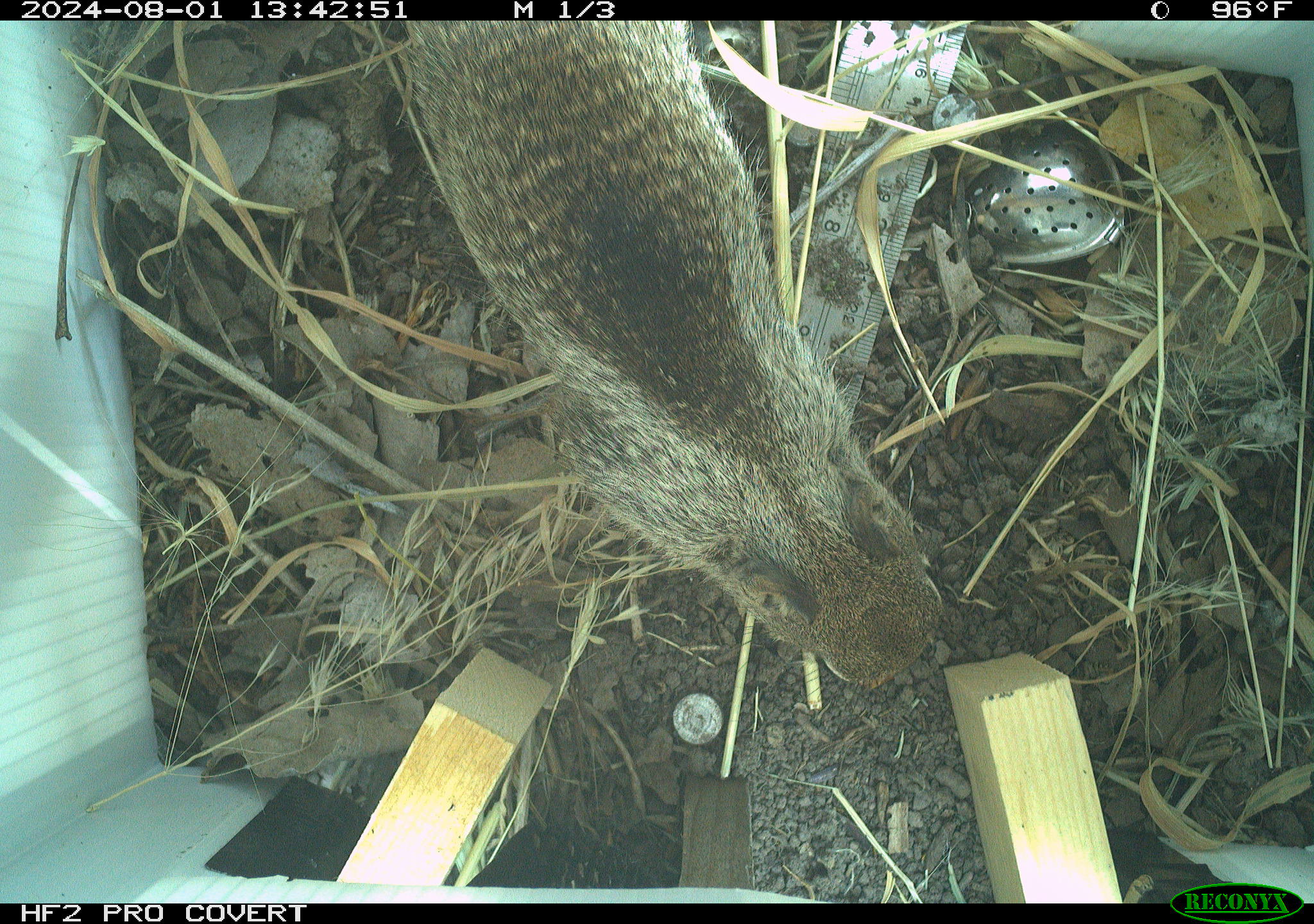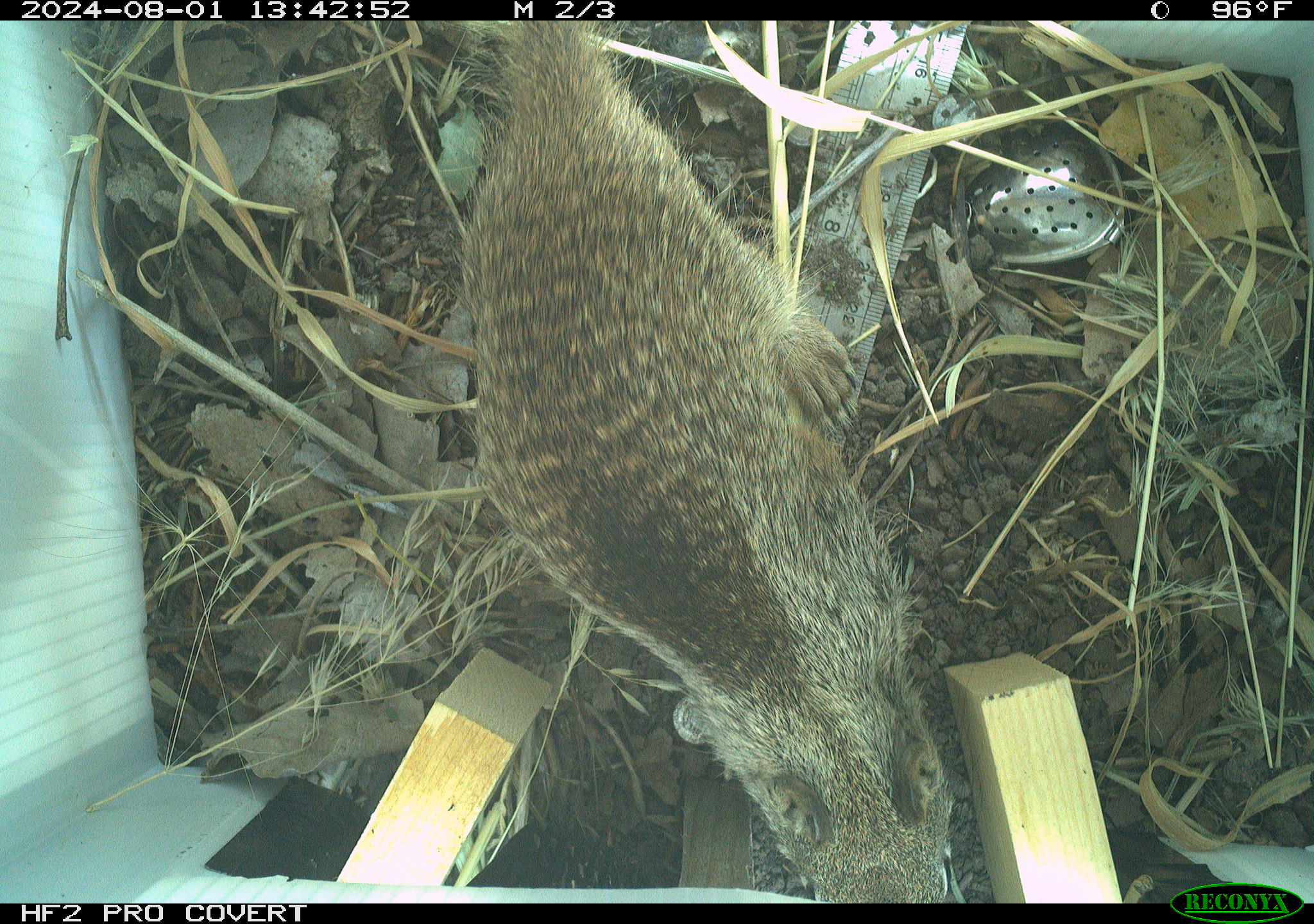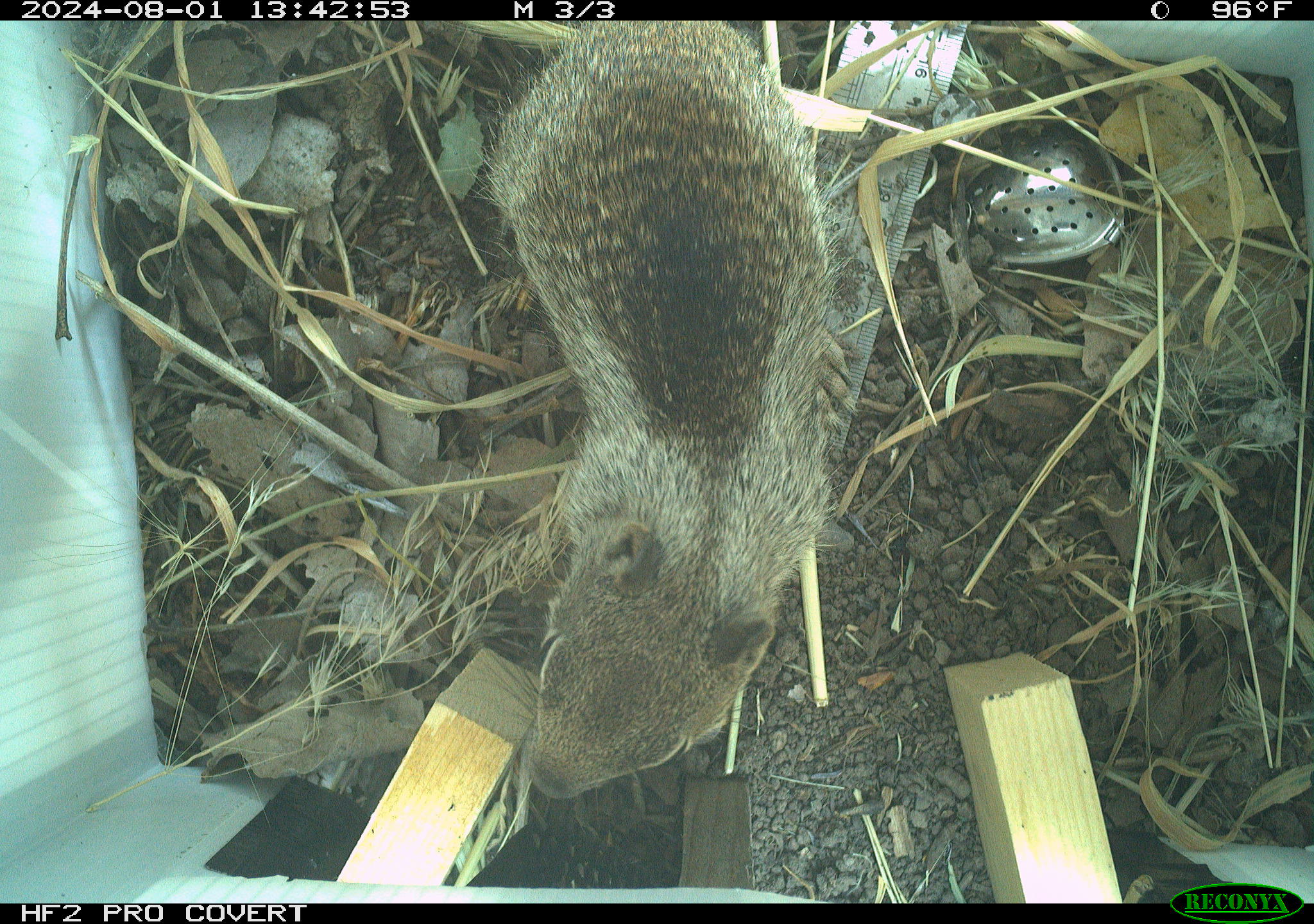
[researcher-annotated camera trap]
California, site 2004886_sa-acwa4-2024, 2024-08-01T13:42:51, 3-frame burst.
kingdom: Animalia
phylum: Chordata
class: Mammalia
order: Rodentia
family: Sciuridae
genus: Otospermophilus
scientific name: Otospermophilus beecheyi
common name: california ground squirrel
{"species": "california ground squirrel (Otospermophilus beecheyi)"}